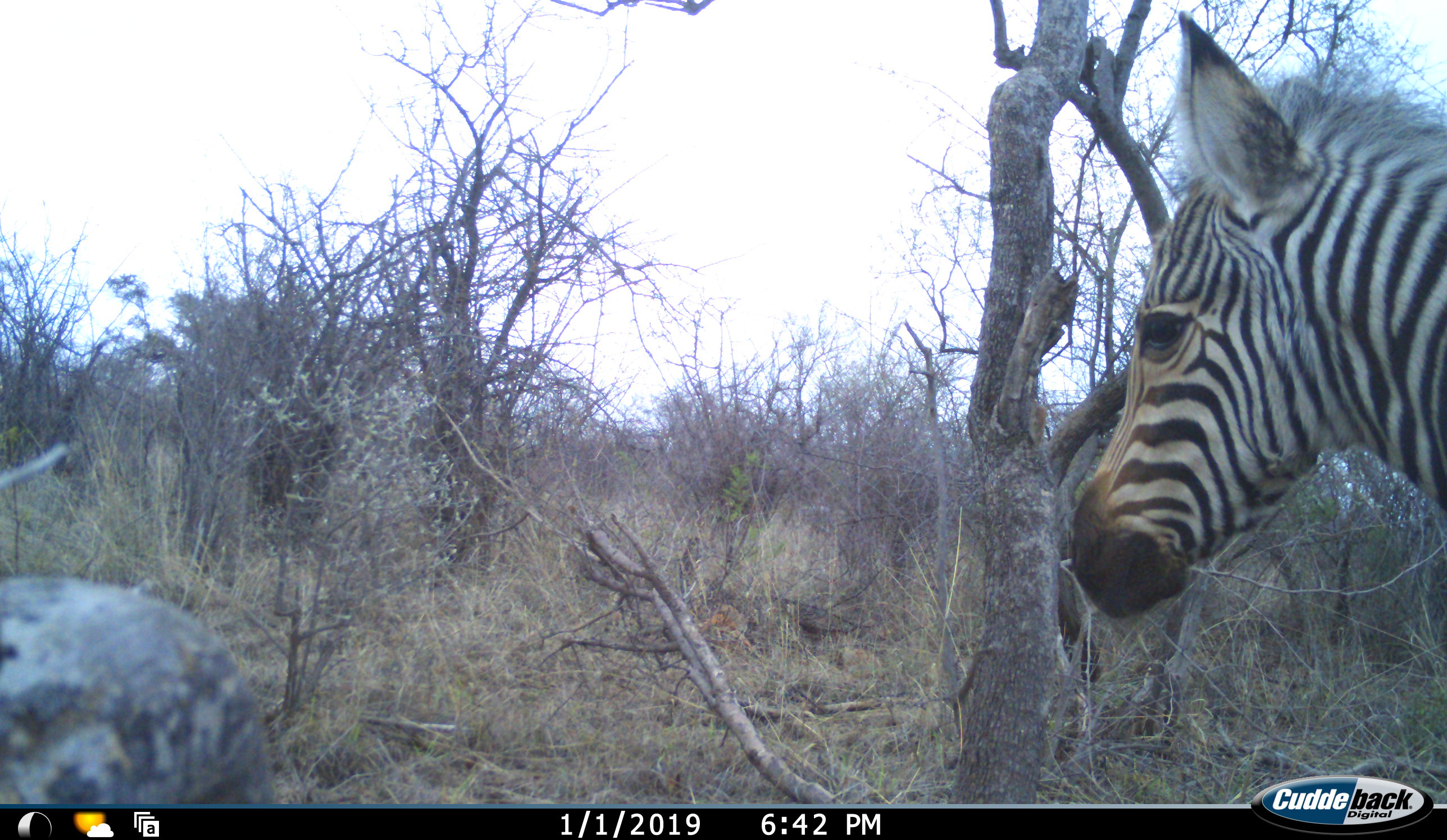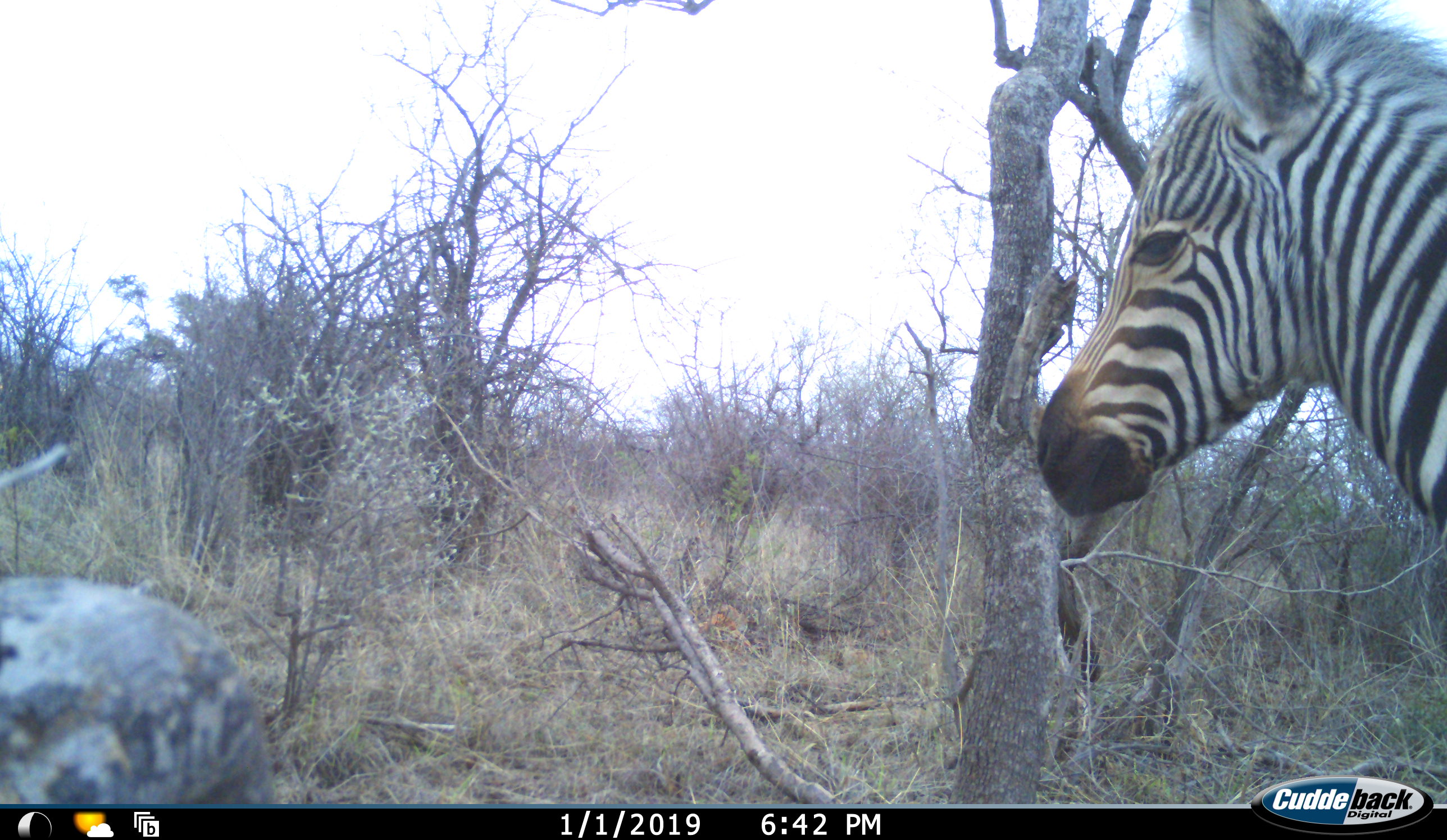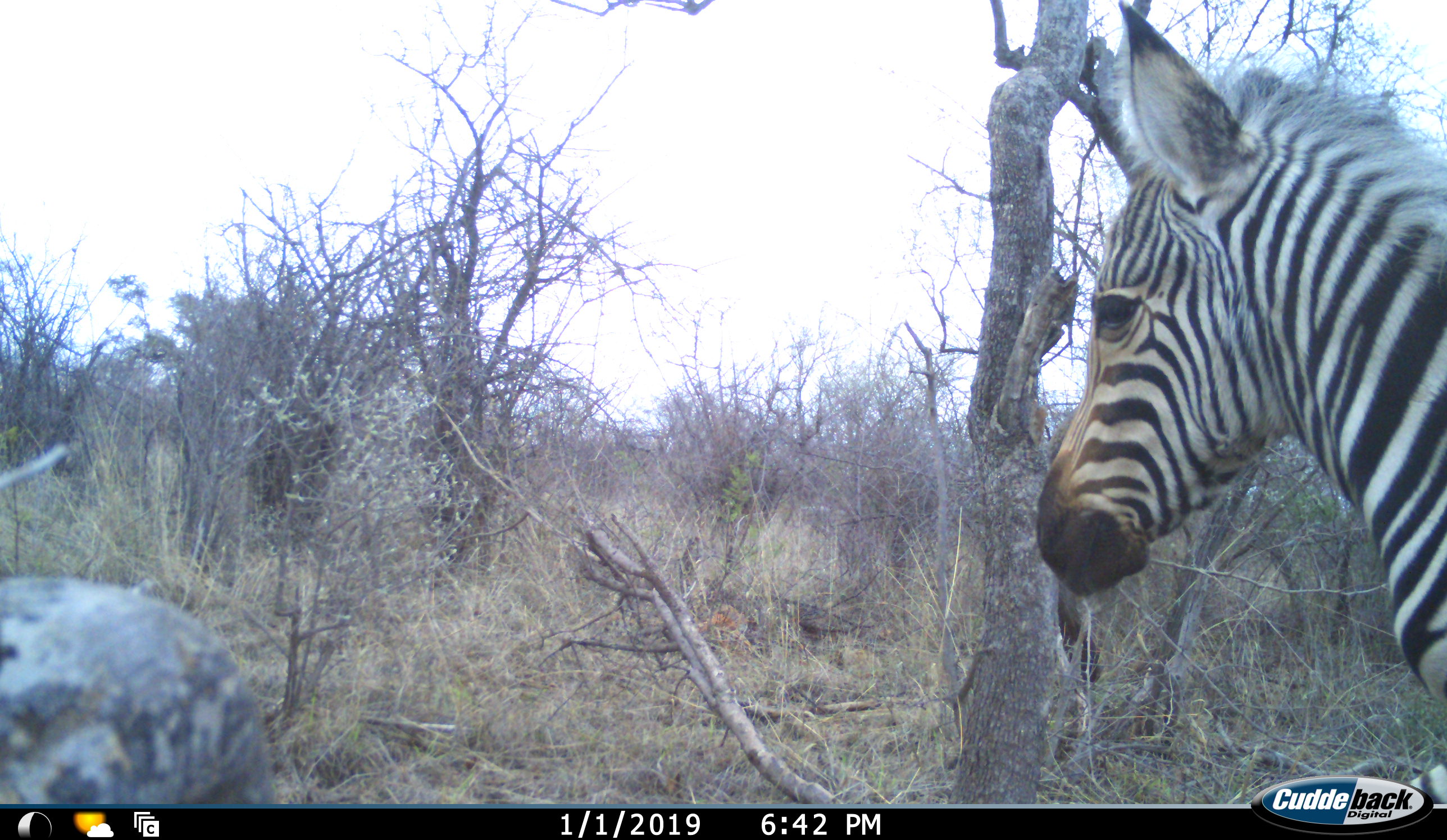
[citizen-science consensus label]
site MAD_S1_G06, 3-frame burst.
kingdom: Animalia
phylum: Chordata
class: Mammalia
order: Perissodactyla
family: Equidae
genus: Equus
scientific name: Equus quagga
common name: plains zebra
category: zebraplains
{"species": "zebraplains (plains zebra) (Equus quagga)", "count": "1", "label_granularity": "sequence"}